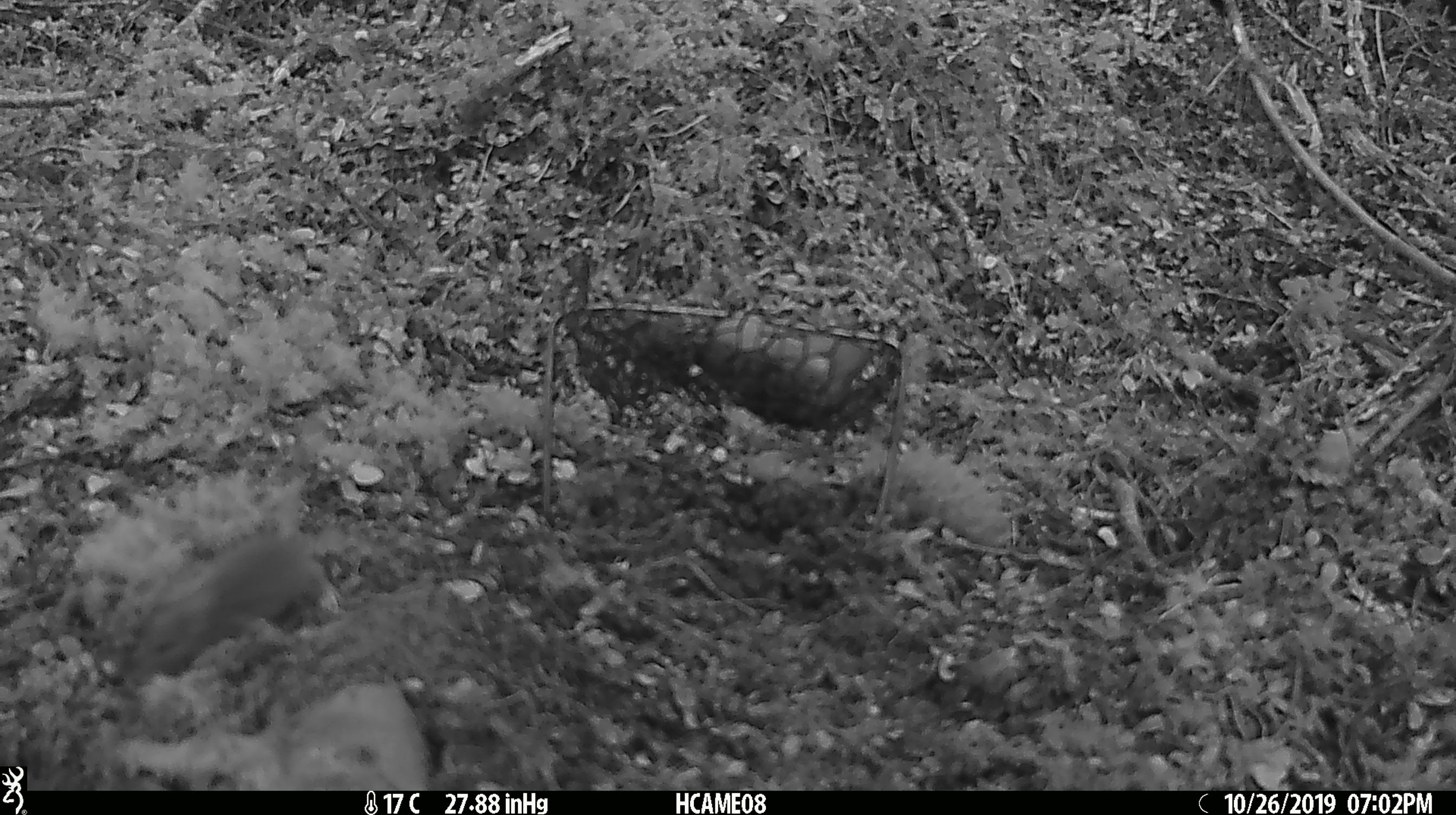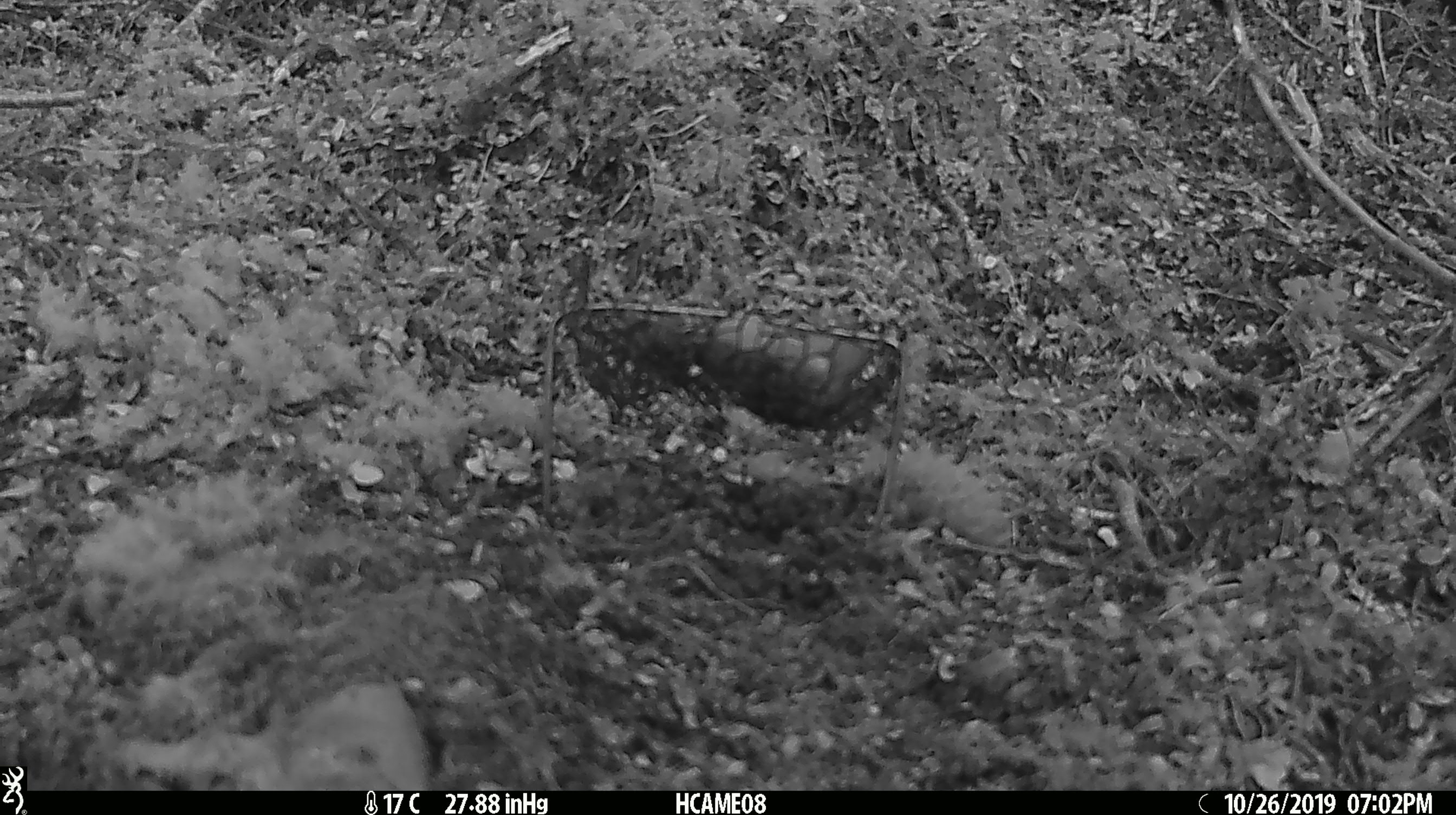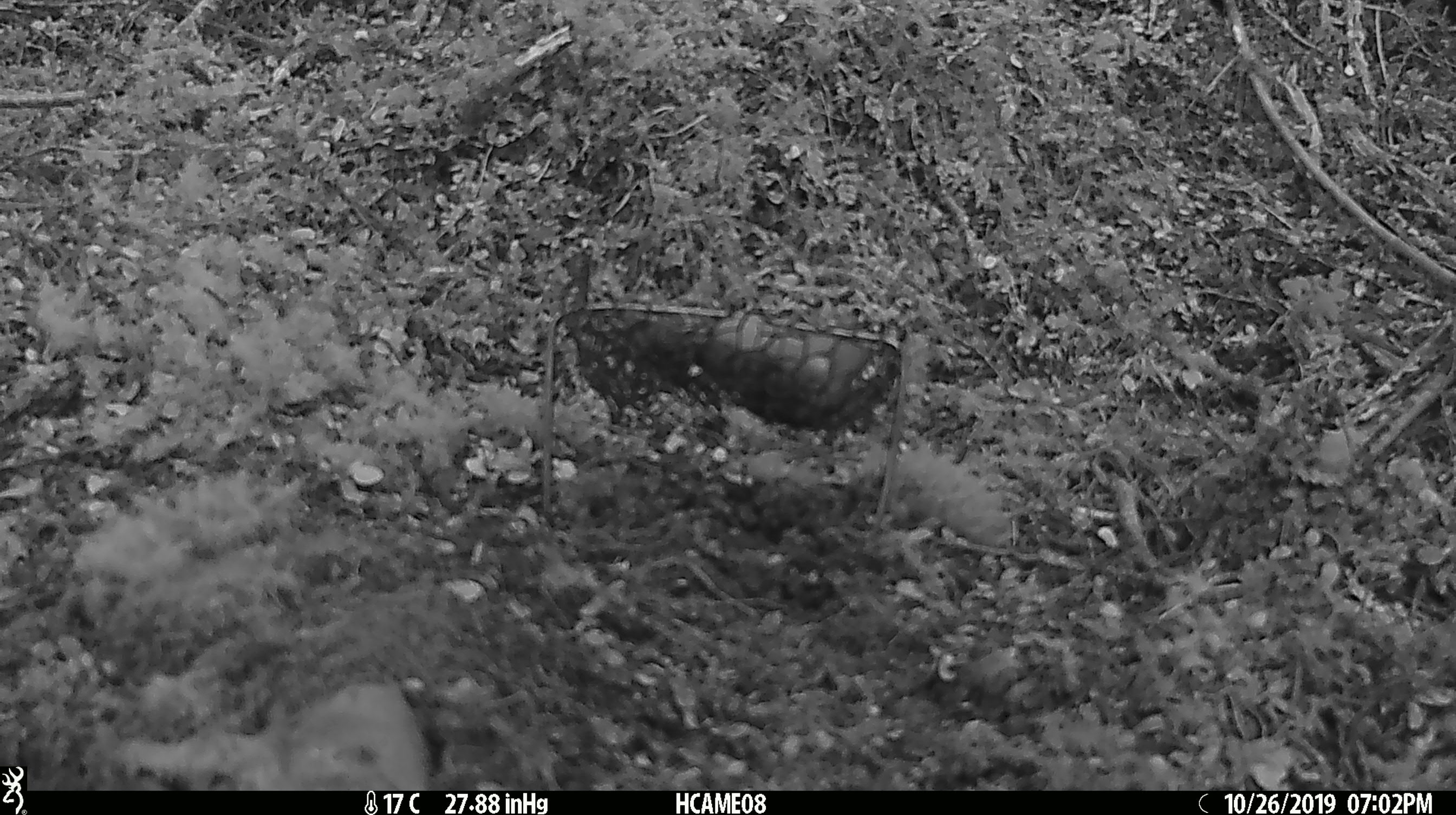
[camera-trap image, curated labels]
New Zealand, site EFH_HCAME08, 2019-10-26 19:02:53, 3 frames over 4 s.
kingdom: Animalia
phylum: Chordata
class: Mammalia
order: Rodentia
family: Muridae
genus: Mus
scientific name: Mus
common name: mouse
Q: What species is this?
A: Mouse (Mus).